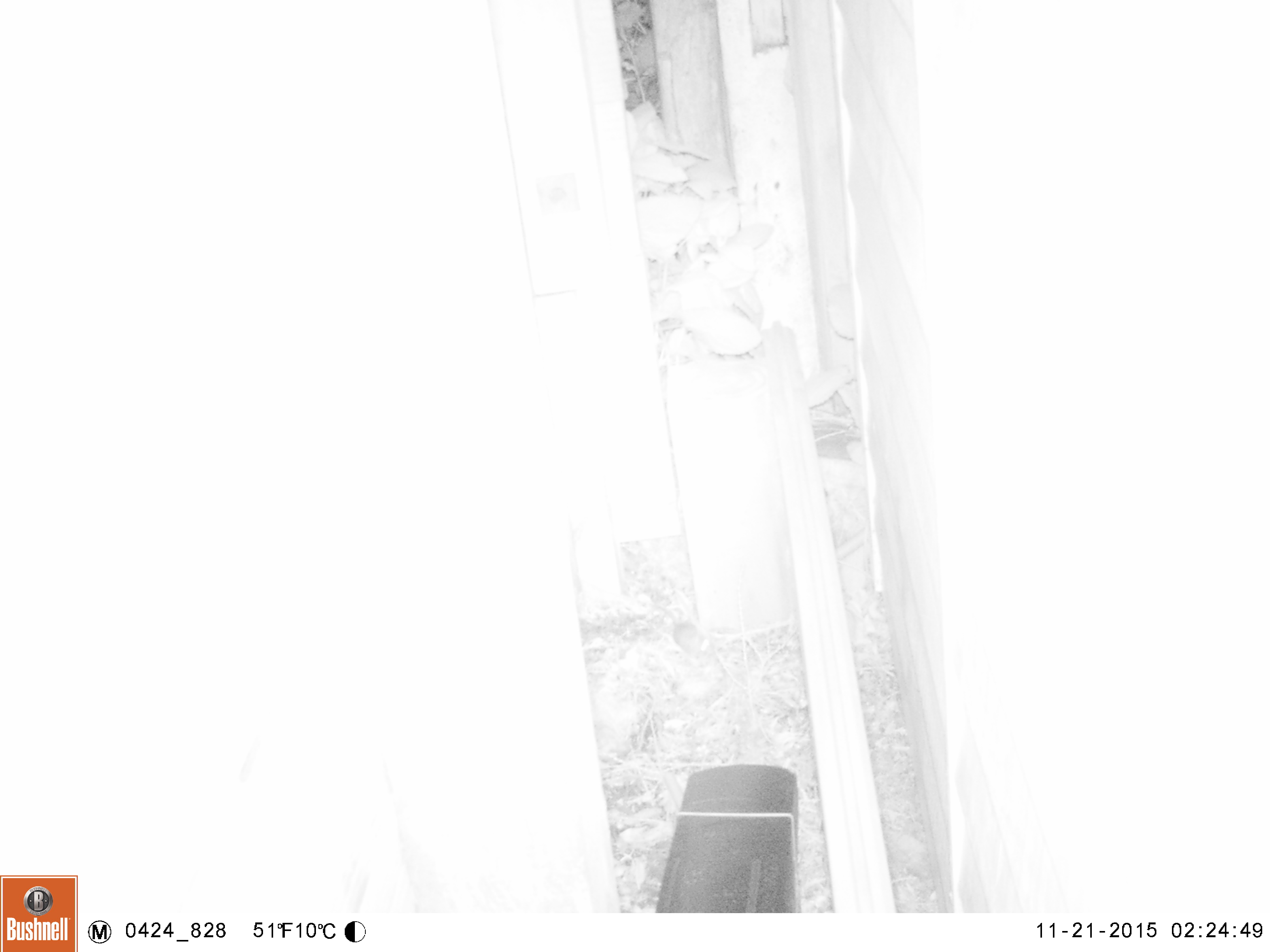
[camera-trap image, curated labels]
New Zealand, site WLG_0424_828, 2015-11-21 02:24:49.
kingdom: Animalia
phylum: Chordata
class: Mammalia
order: Rodentia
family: Muridae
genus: Mus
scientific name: Mus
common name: mouse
Mouse (Mus).